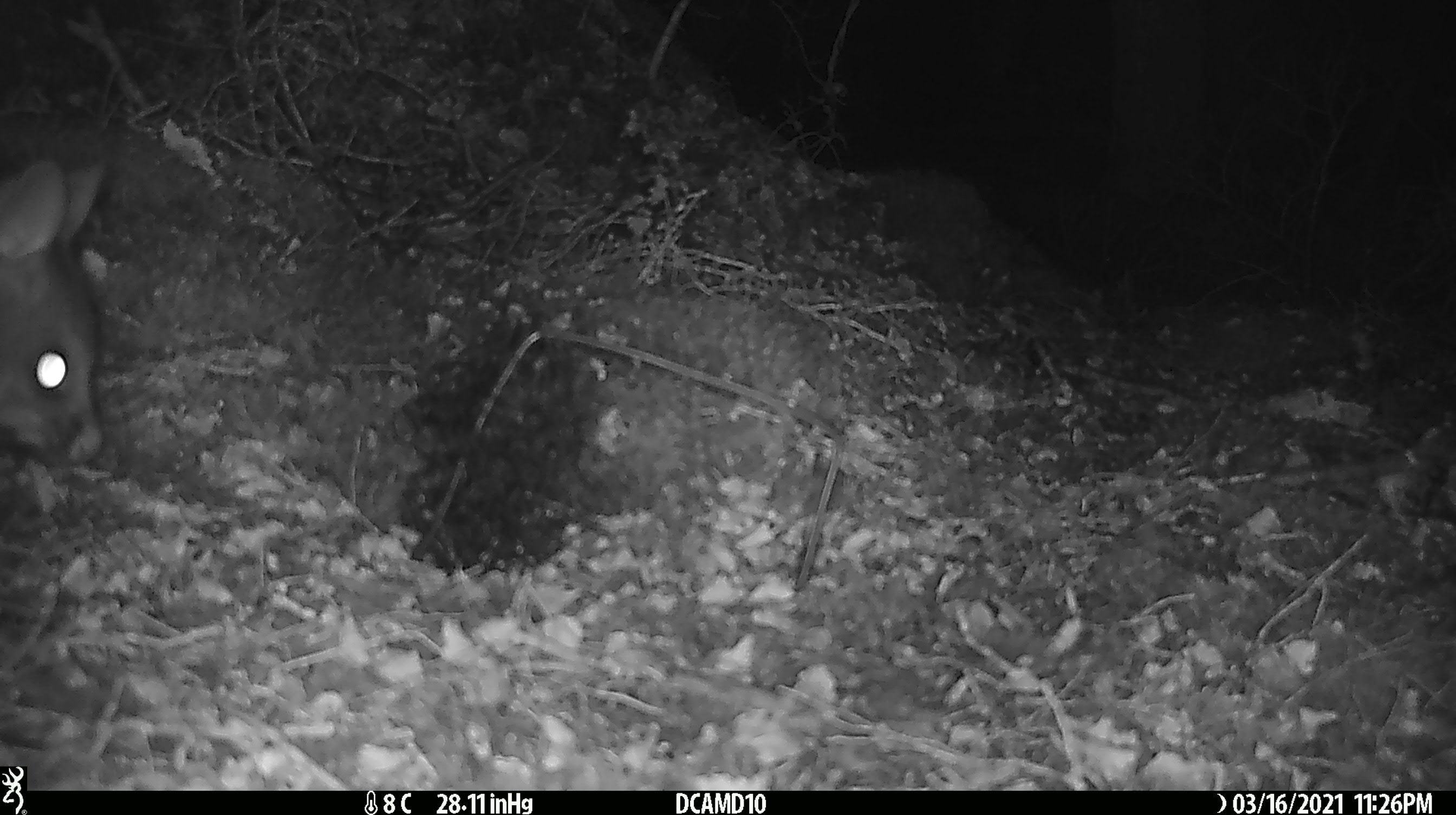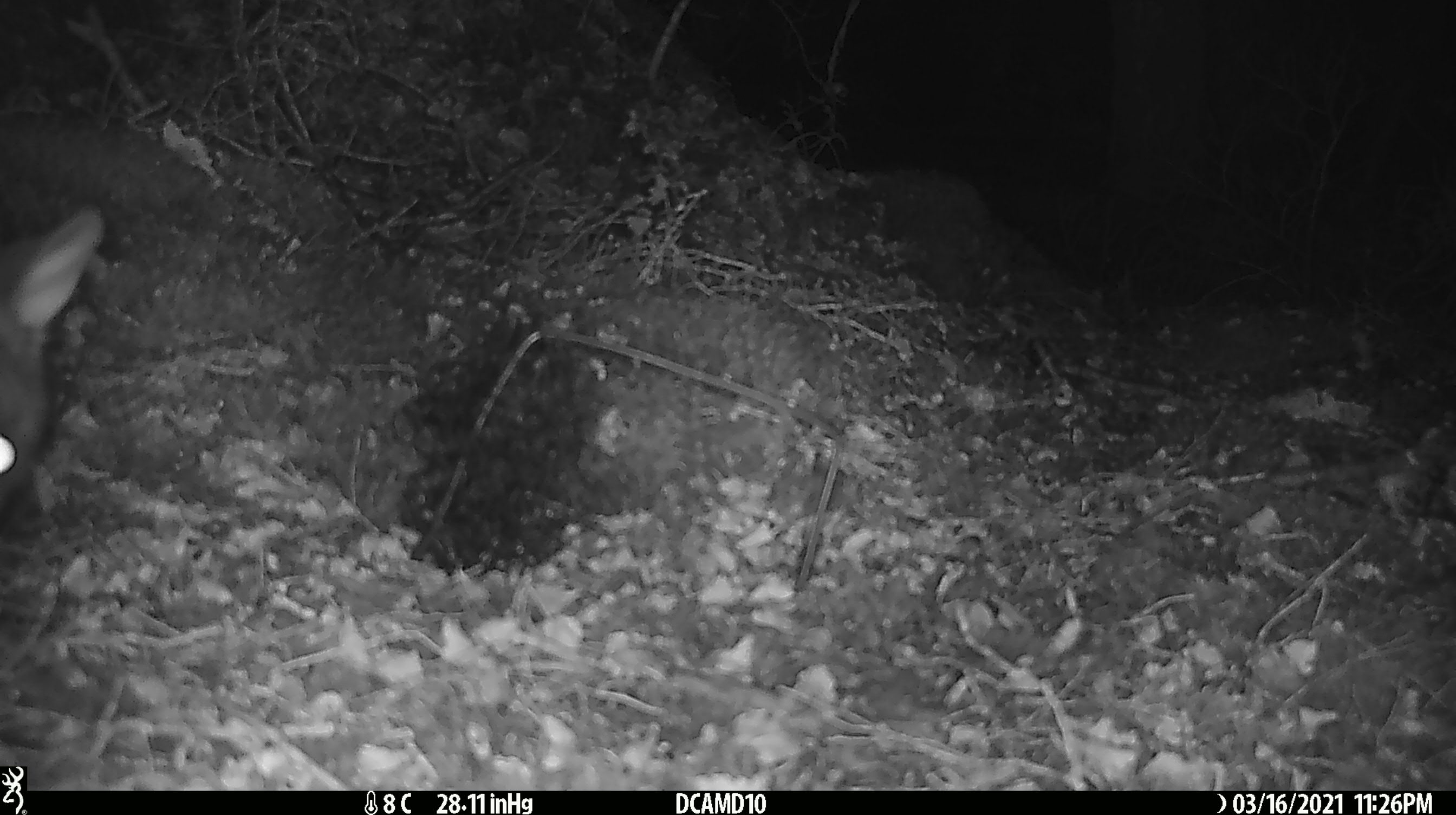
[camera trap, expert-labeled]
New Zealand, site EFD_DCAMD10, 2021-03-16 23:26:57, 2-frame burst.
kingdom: Animalia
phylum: Chordata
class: Mammalia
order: Diprotodontia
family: Phalangeridae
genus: Trichosurus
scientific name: Trichosurus vulpecula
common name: common brushtail possum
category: possum